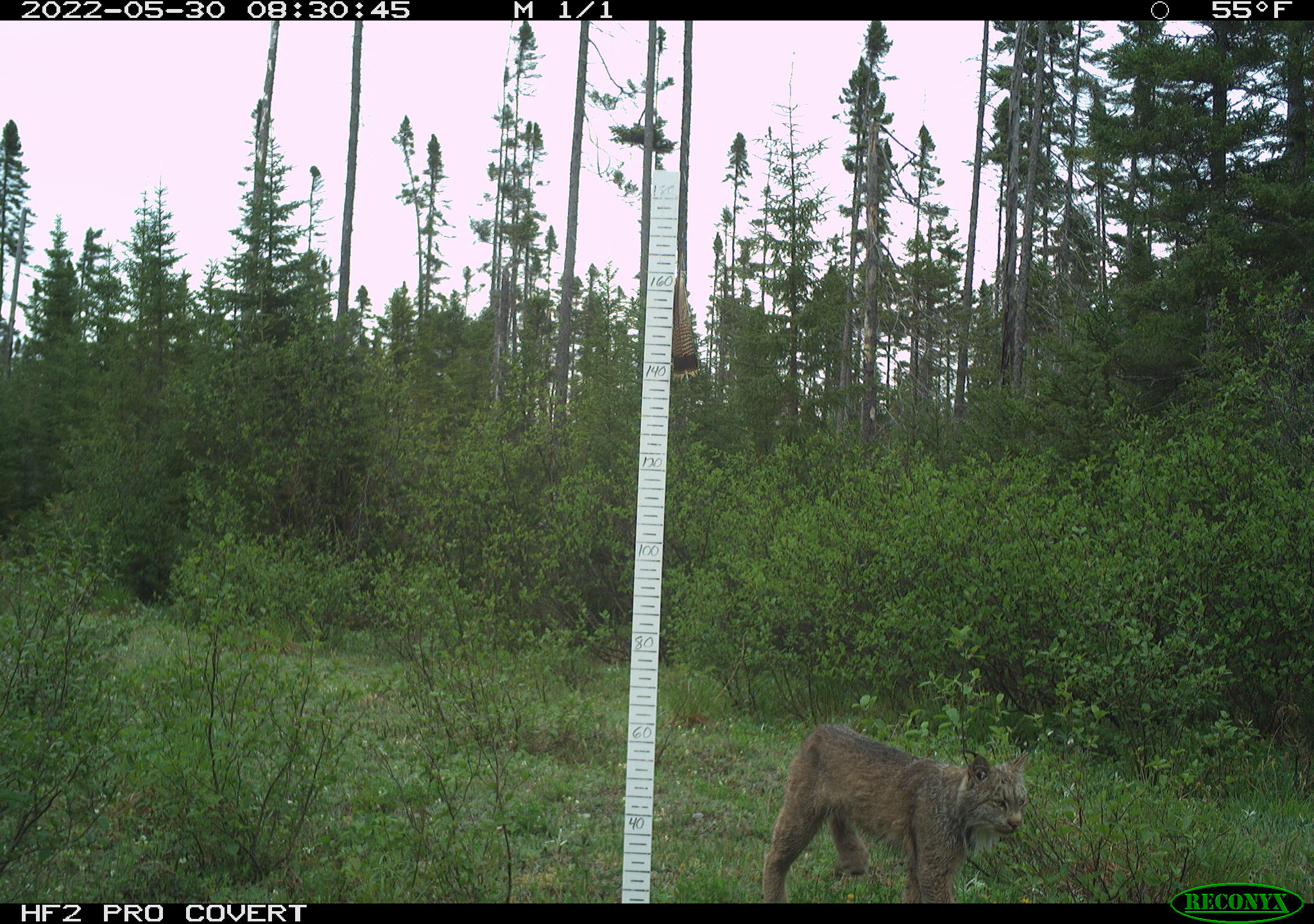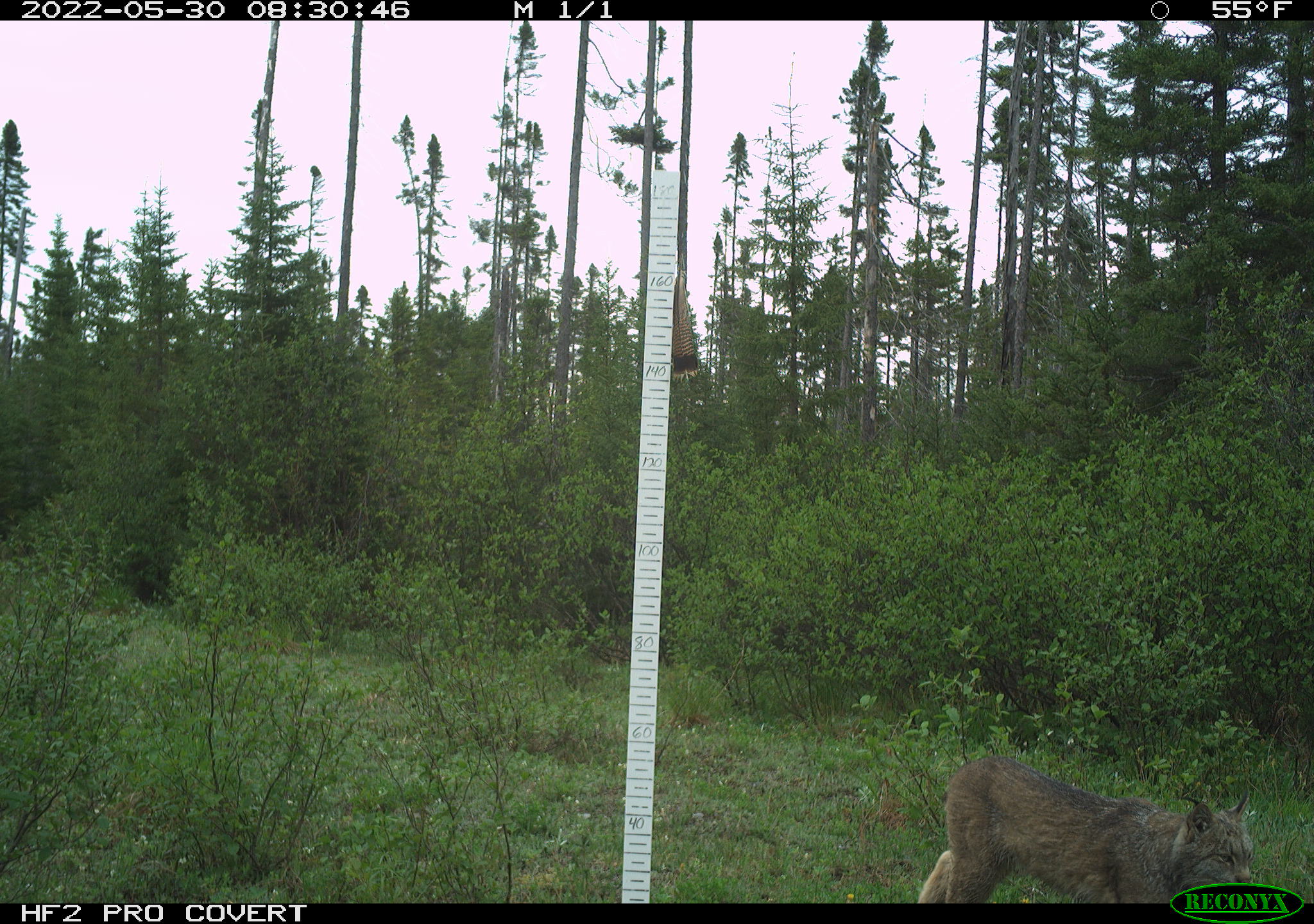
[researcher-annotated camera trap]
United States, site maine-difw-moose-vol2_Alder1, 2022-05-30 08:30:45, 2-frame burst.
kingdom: Animalia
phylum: Chordata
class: Mammalia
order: Carnivora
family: Felidae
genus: Lynx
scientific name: Lynx canadensis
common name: canada lynx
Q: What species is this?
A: Canada lynx (Lynx canadensis).